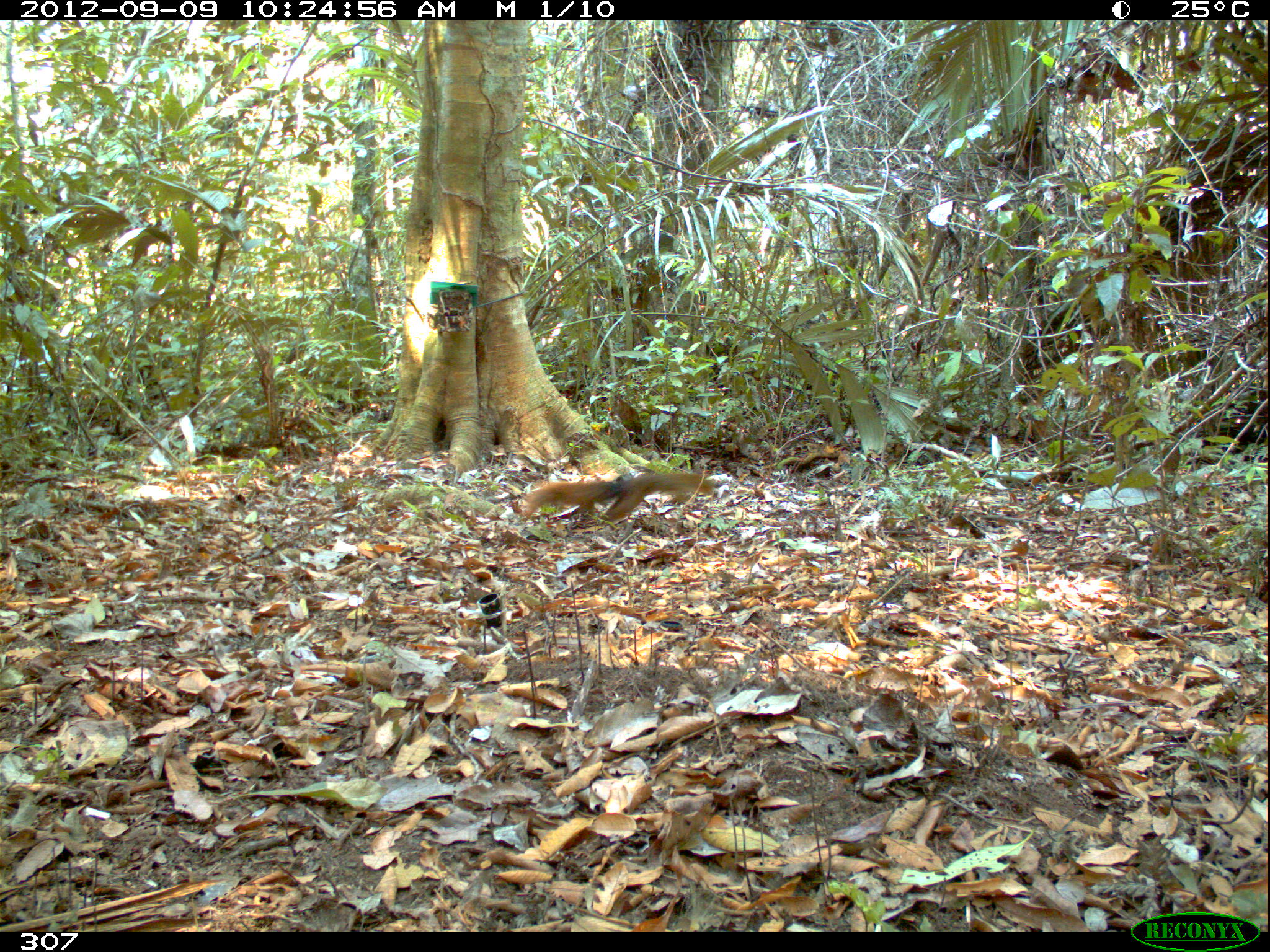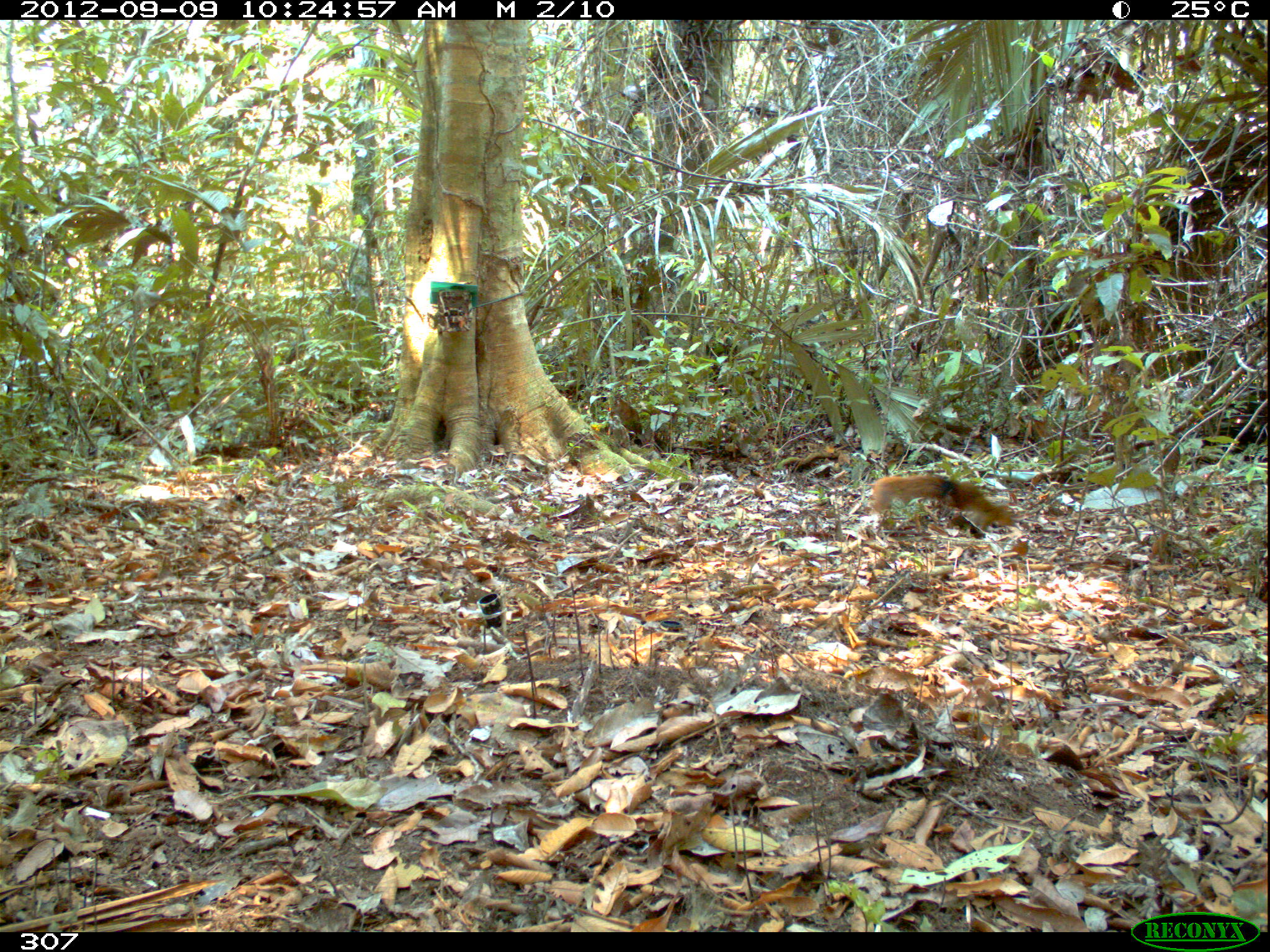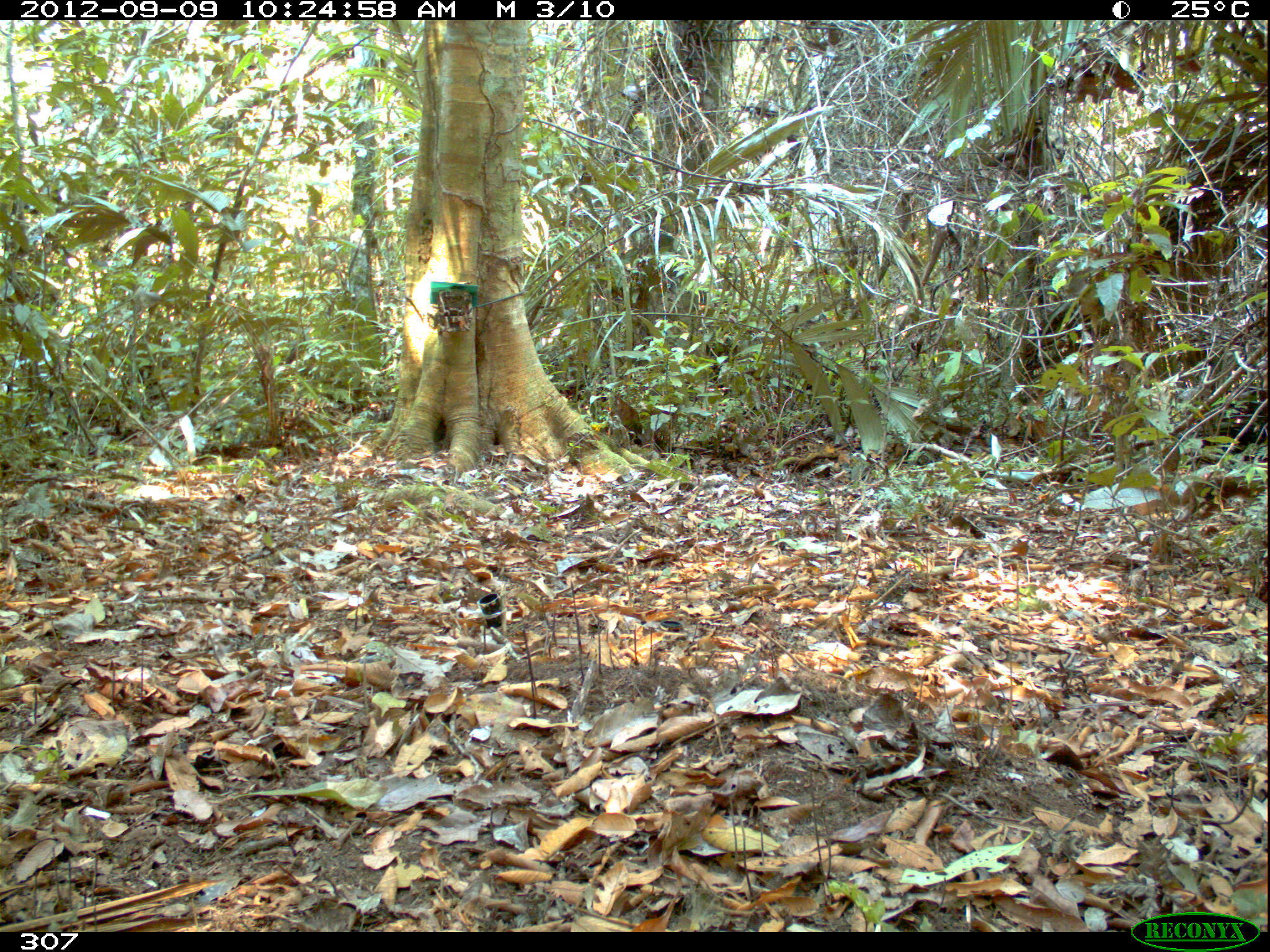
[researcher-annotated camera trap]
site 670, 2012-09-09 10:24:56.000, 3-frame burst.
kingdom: Animalia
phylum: Chordata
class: Mammalia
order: Rodentia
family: Sciuridae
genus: Sciurus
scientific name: Sciurus spadiceus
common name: southern amazon red squirrel